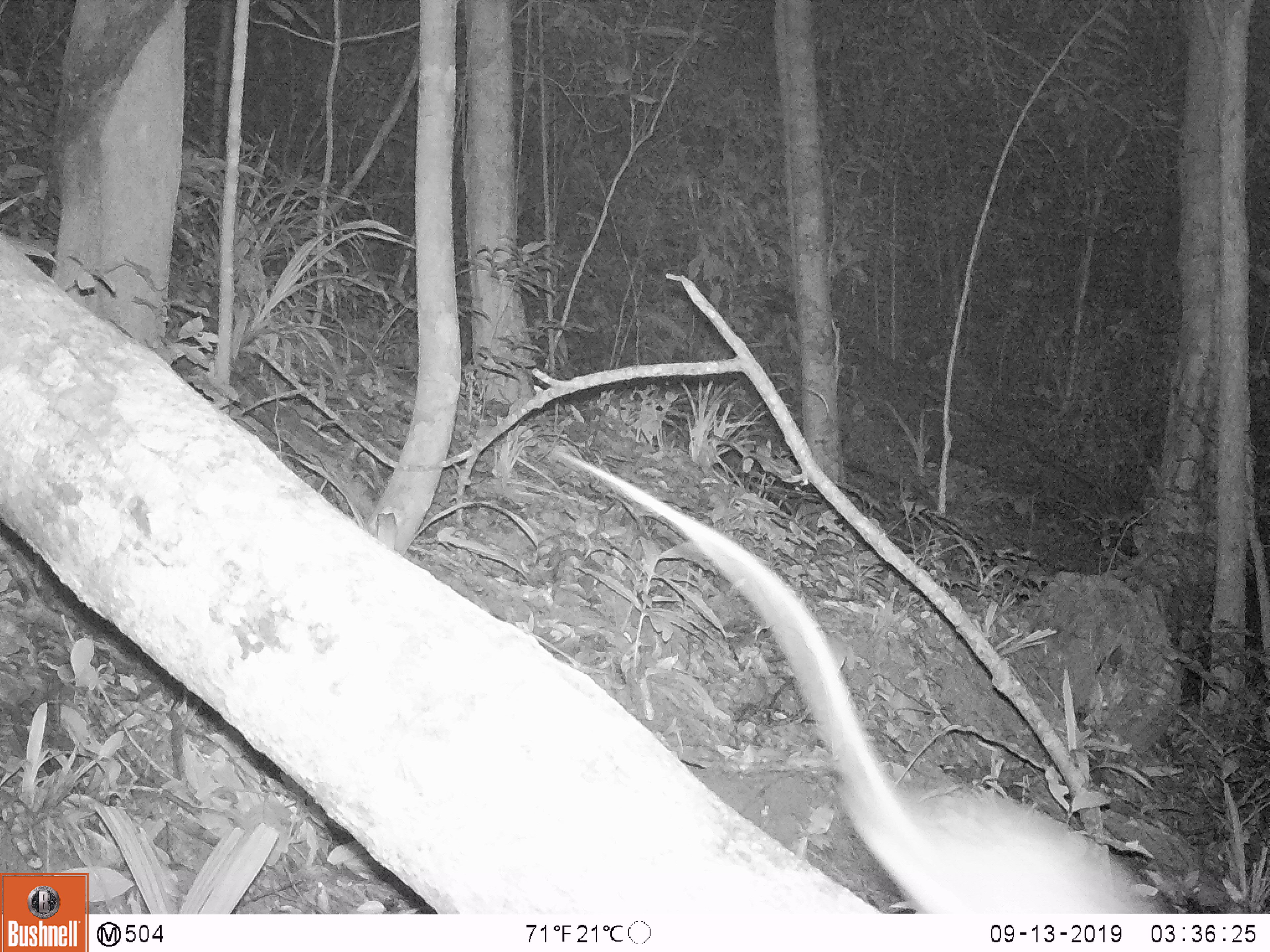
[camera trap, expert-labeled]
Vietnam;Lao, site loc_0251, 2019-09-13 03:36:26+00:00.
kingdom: Animalia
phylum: Chordata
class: Mammalia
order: Rodentia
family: Muridae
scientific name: Muridae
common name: old-world mice and rats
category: unidentified murid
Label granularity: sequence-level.